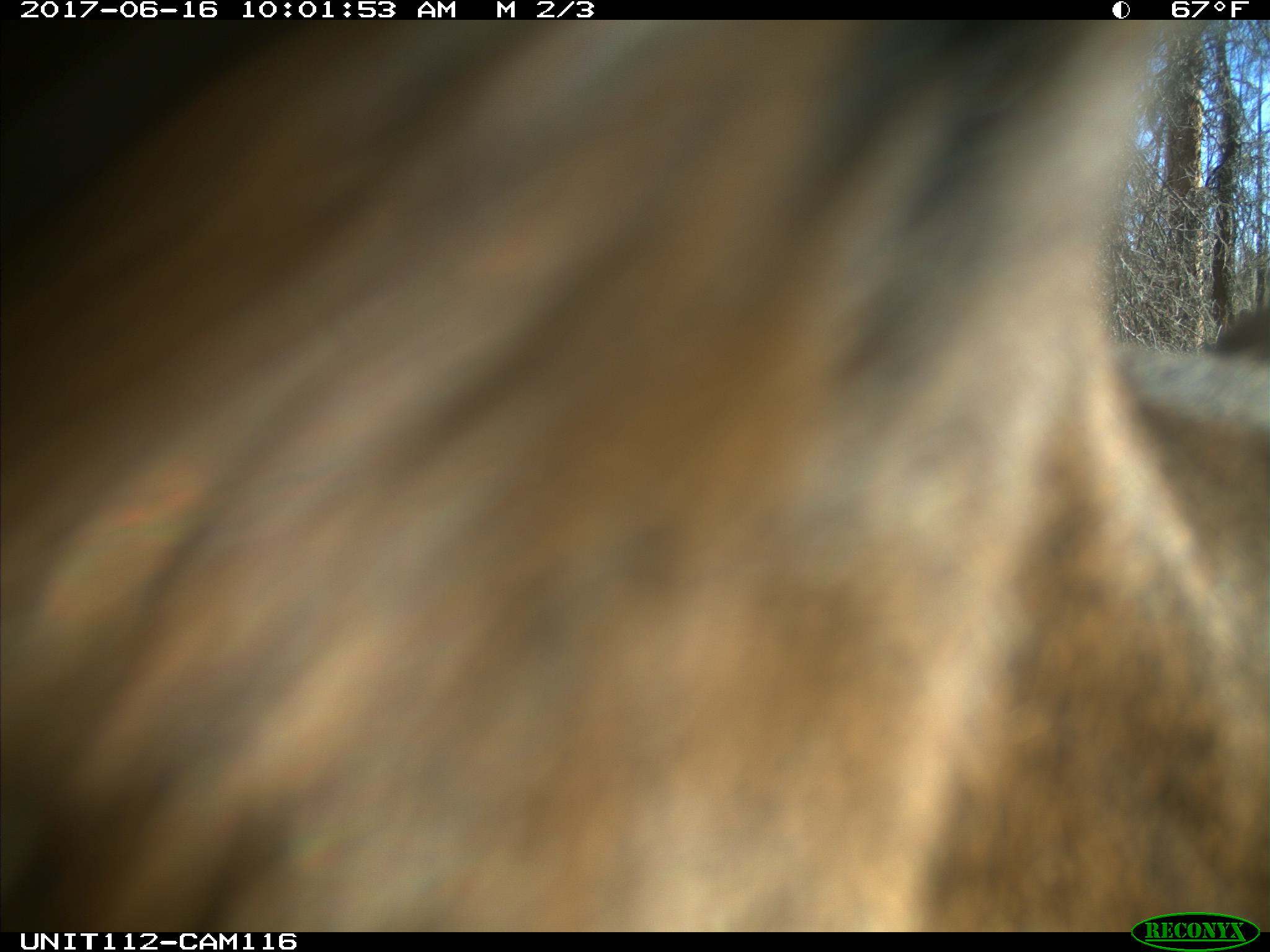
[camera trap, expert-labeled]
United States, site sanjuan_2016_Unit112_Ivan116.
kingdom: Animalia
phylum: Chordata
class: Mammalia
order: Artiodactyla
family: Cervidae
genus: Cervus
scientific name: Cervus elaphus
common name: red deer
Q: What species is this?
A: Cervus elaphus (red deer).